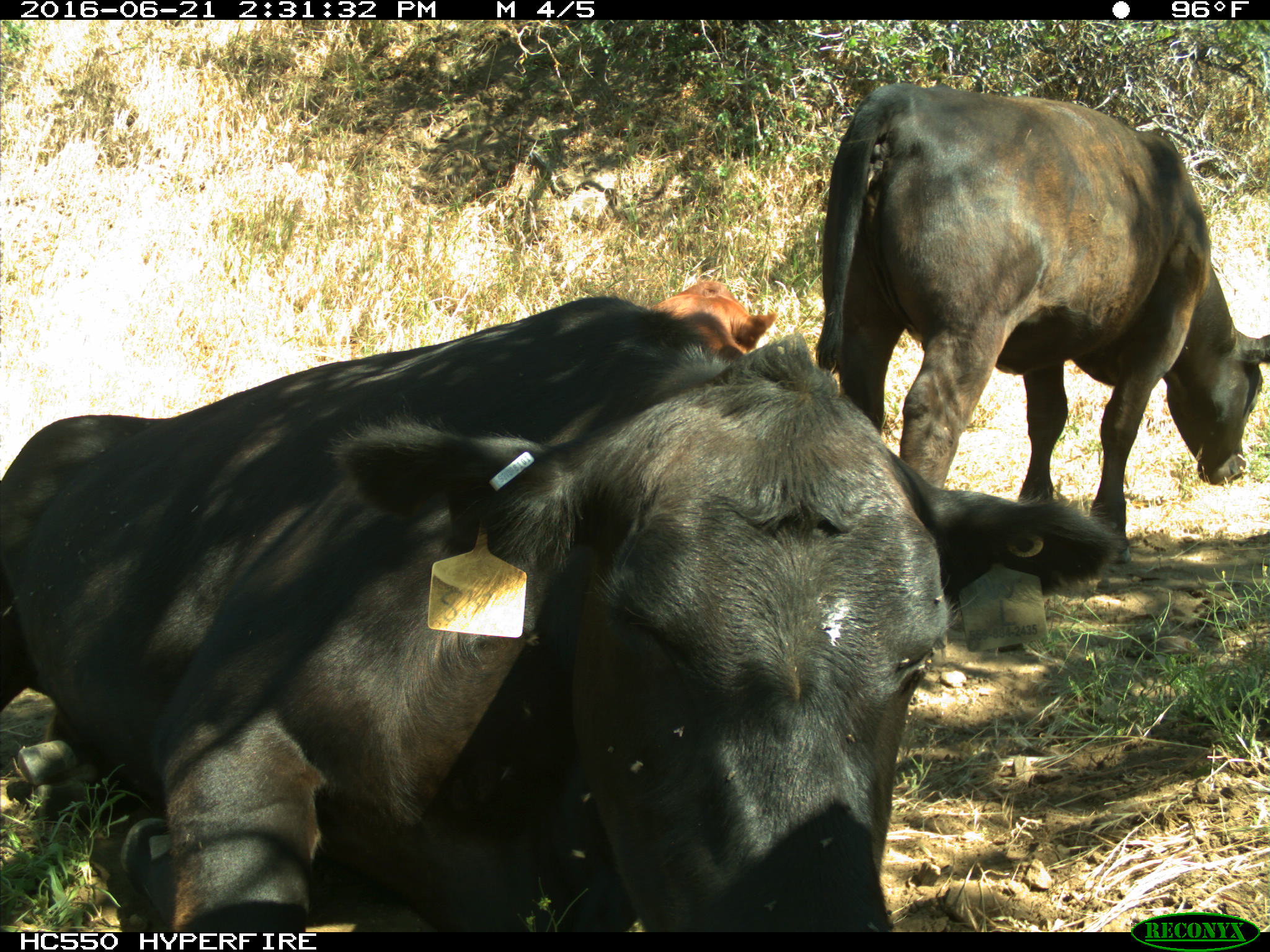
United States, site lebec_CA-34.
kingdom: Animalia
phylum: Chordata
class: Mammalia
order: Artiodactyla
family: Bovidae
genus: Bos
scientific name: Bos taurus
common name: domestic cow